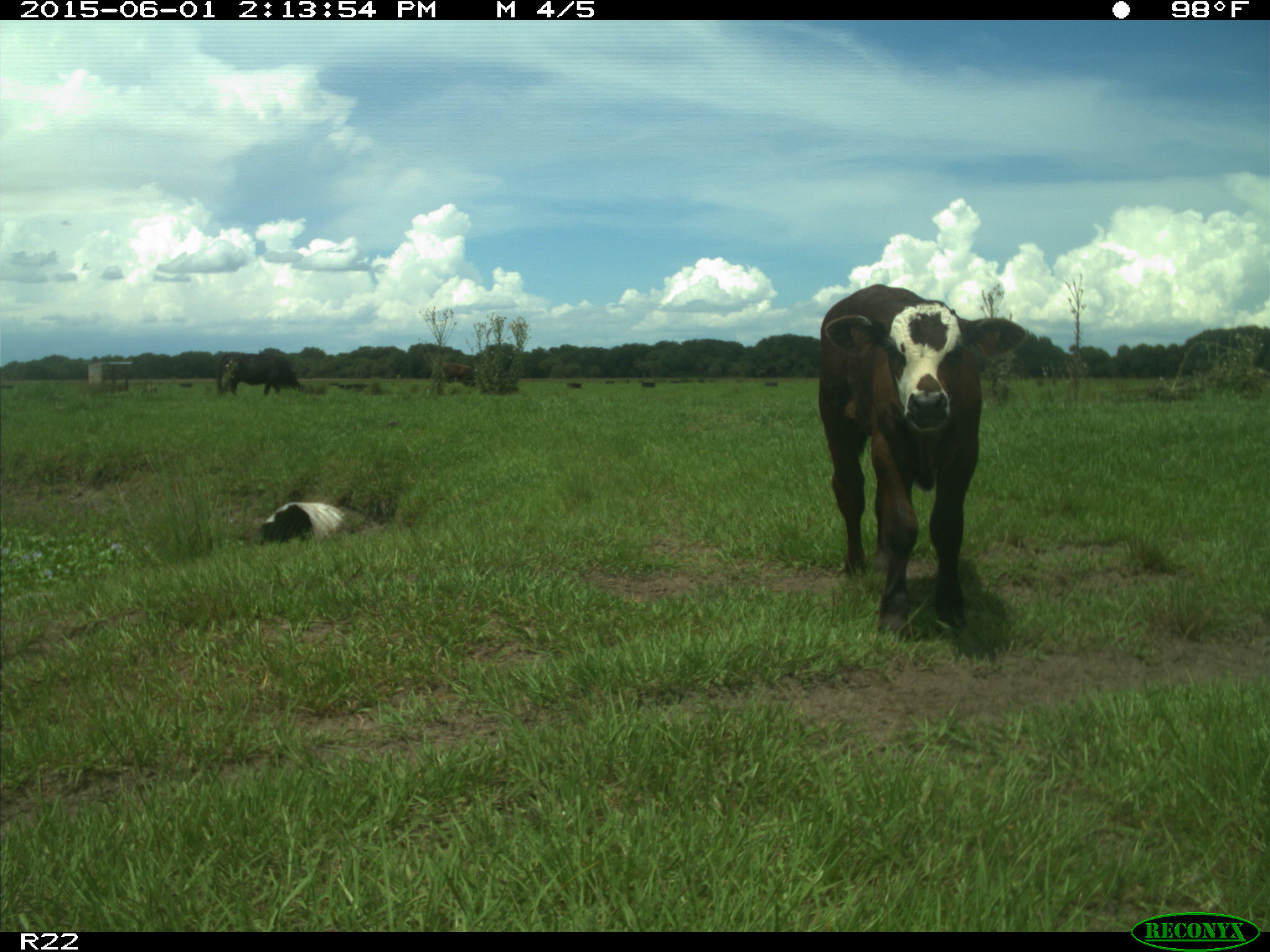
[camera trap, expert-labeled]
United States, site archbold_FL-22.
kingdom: Animalia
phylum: Chordata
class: Mammalia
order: Artiodactyla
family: Bovidae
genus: Bos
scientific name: Bos taurus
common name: domestic cow